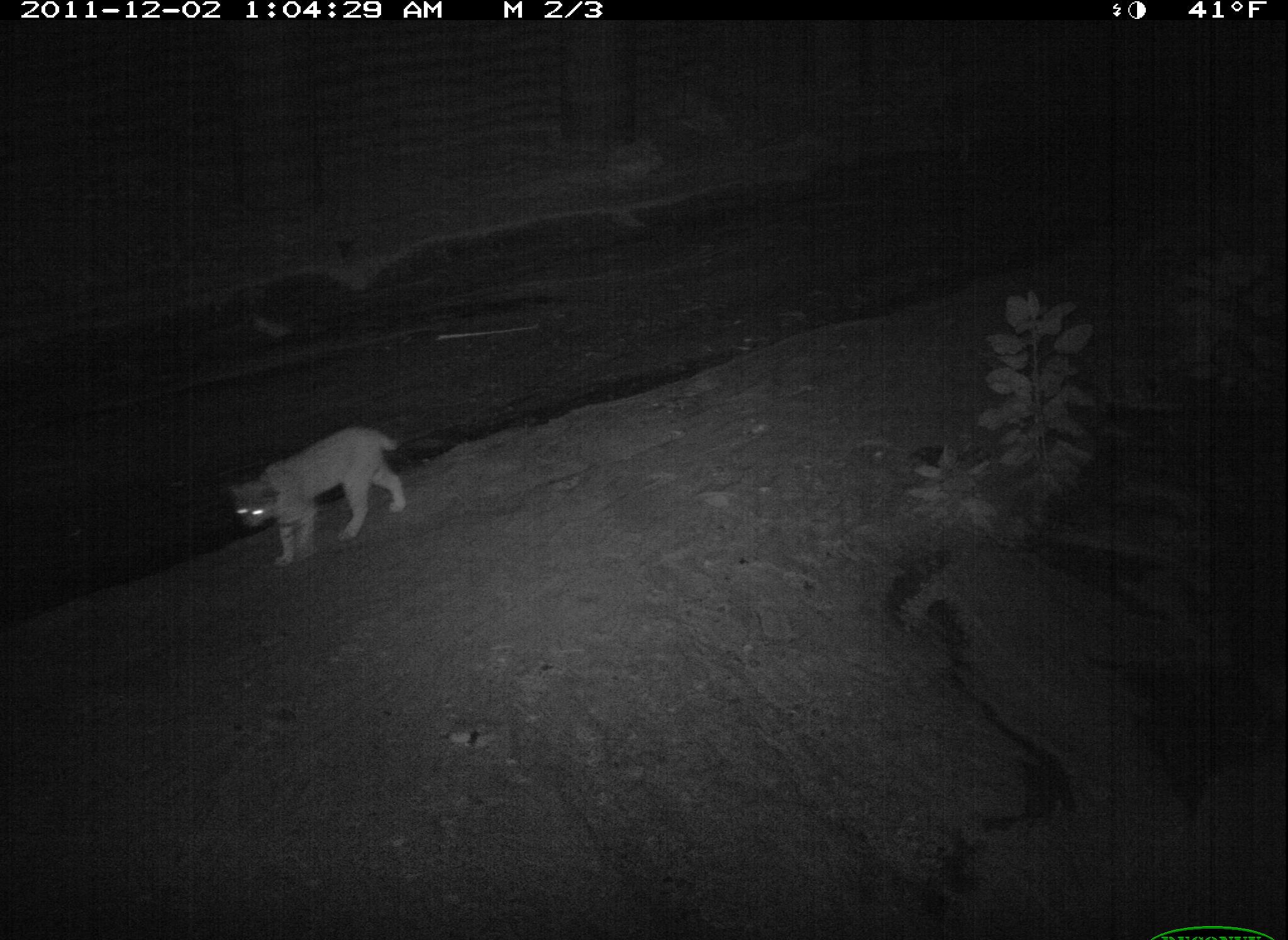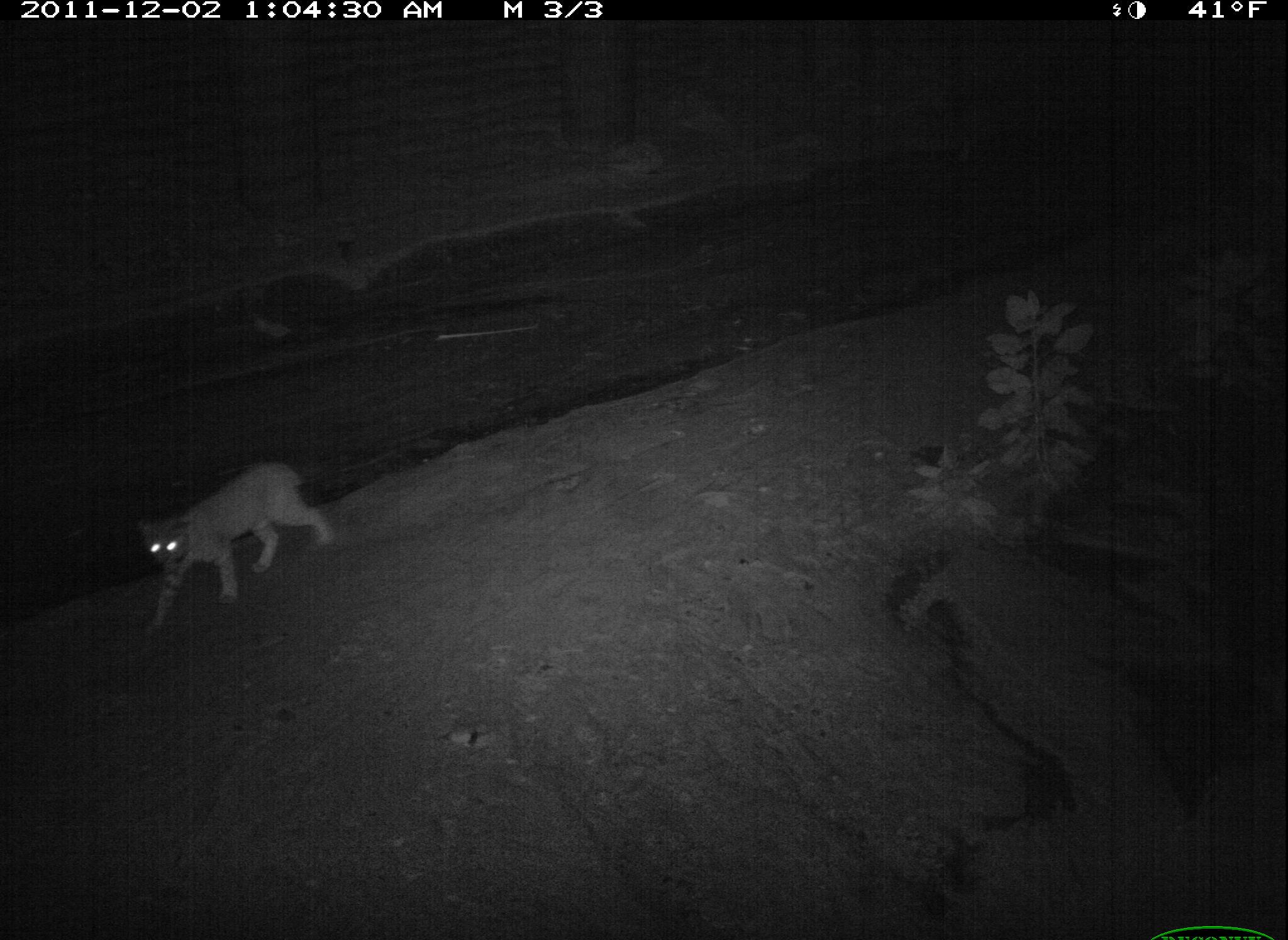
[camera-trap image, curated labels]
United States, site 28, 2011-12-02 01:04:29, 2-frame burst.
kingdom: Animalia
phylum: Chordata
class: Mammalia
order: Carnivora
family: Felidae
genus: Lynx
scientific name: Lynx rufus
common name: bobcat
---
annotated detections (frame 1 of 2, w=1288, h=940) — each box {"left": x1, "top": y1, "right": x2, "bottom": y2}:
bobcat: {"left": 216, "top": 416, "right": 430, "bottom": 575}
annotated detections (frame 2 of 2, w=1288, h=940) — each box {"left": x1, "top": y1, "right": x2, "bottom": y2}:
bobcat: {"left": 130, "top": 461, "right": 338, "bottom": 639}